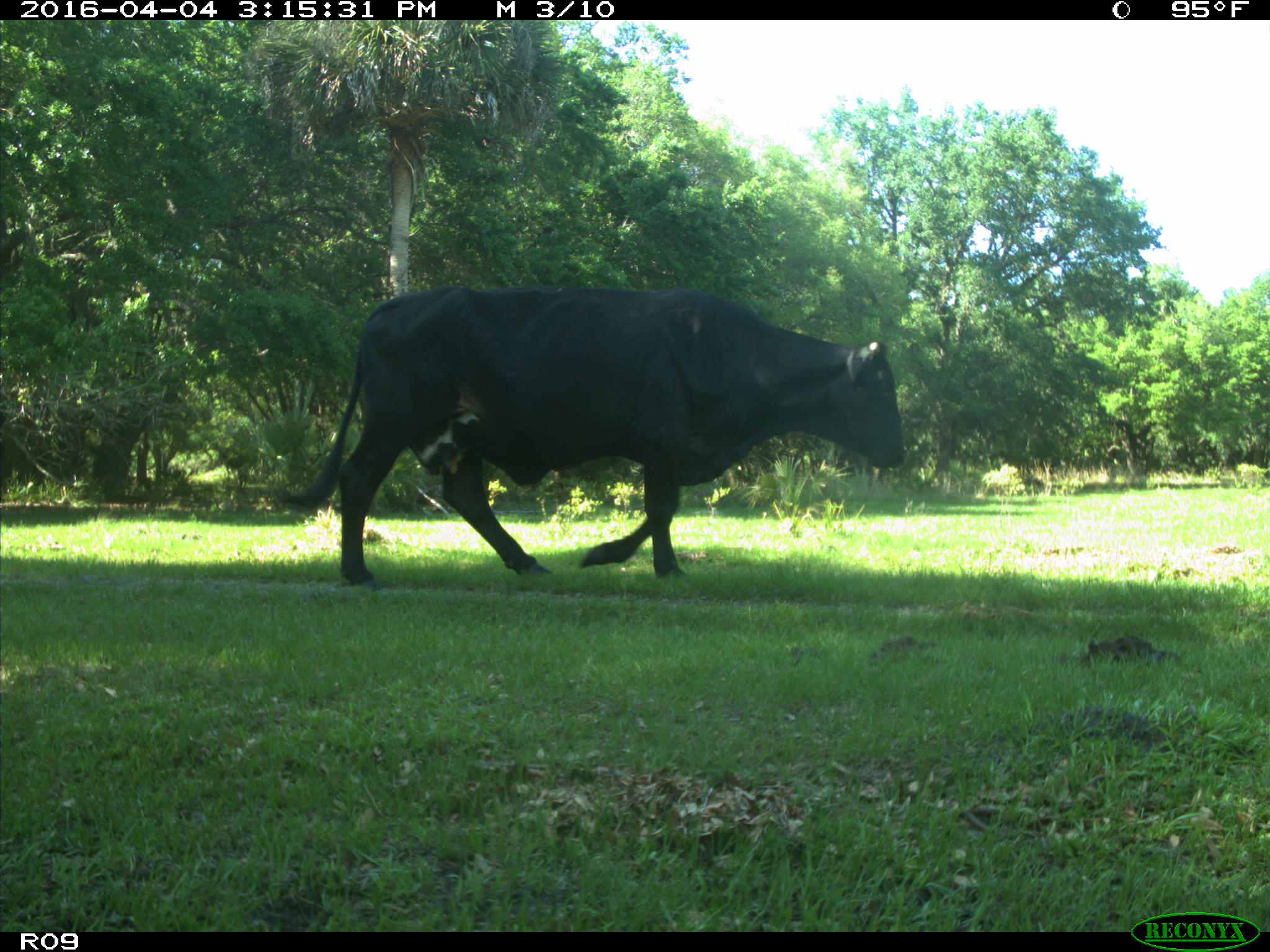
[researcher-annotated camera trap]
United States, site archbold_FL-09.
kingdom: Animalia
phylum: Chordata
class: Mammalia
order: Artiodactyla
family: Bovidae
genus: Bos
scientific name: Bos taurus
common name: domestic cow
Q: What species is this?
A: Bos taurus (domestic cow).